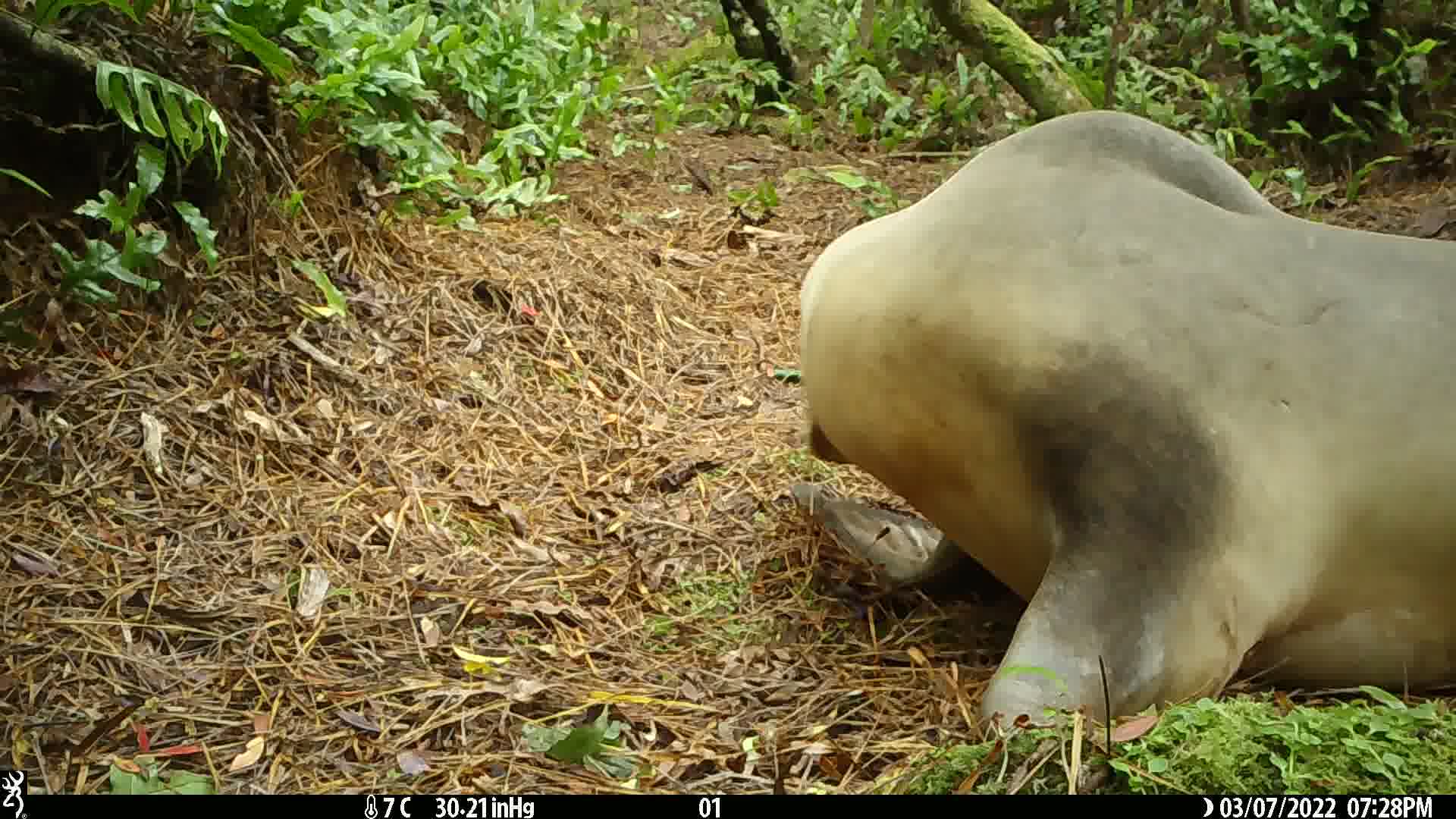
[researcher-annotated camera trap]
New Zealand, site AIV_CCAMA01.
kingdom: Animalia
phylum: Chordata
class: Mammalia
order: Carnivora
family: Otariidae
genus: Phocarctos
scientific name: Phocarctos hookeri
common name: new zealand sea lion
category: sealion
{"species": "sealion (new zealand sea lion) (Phocarctos hookeri)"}